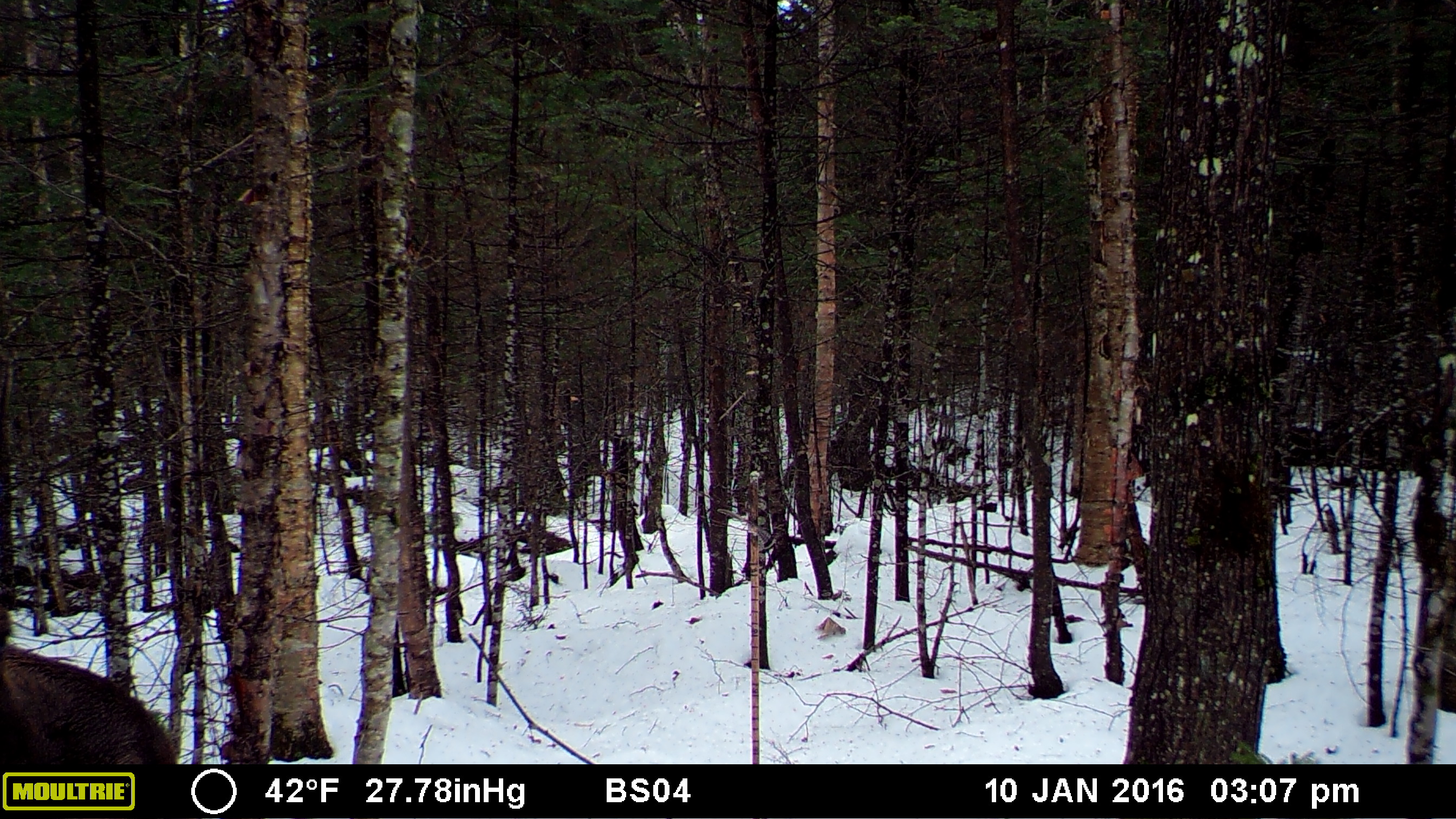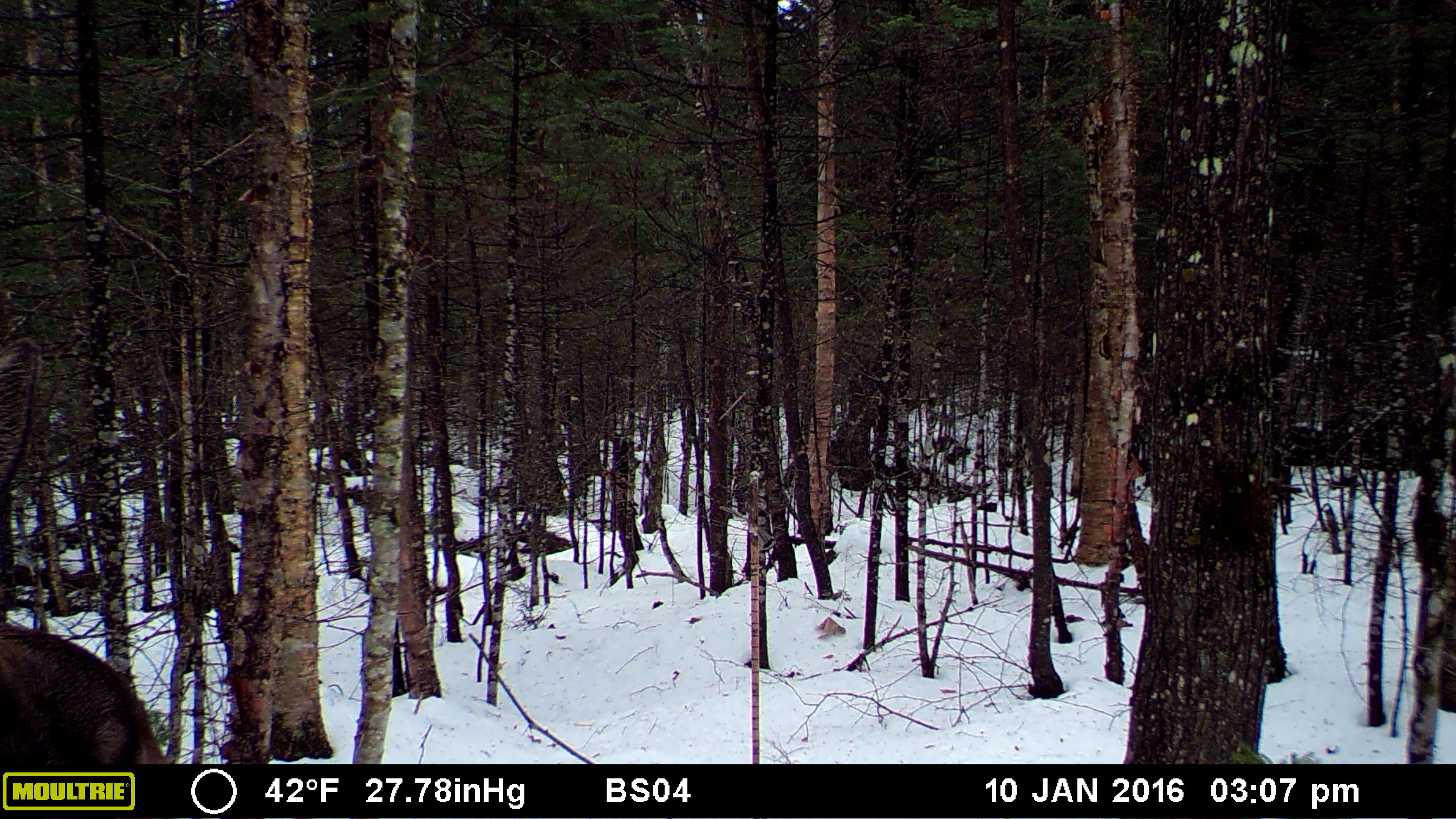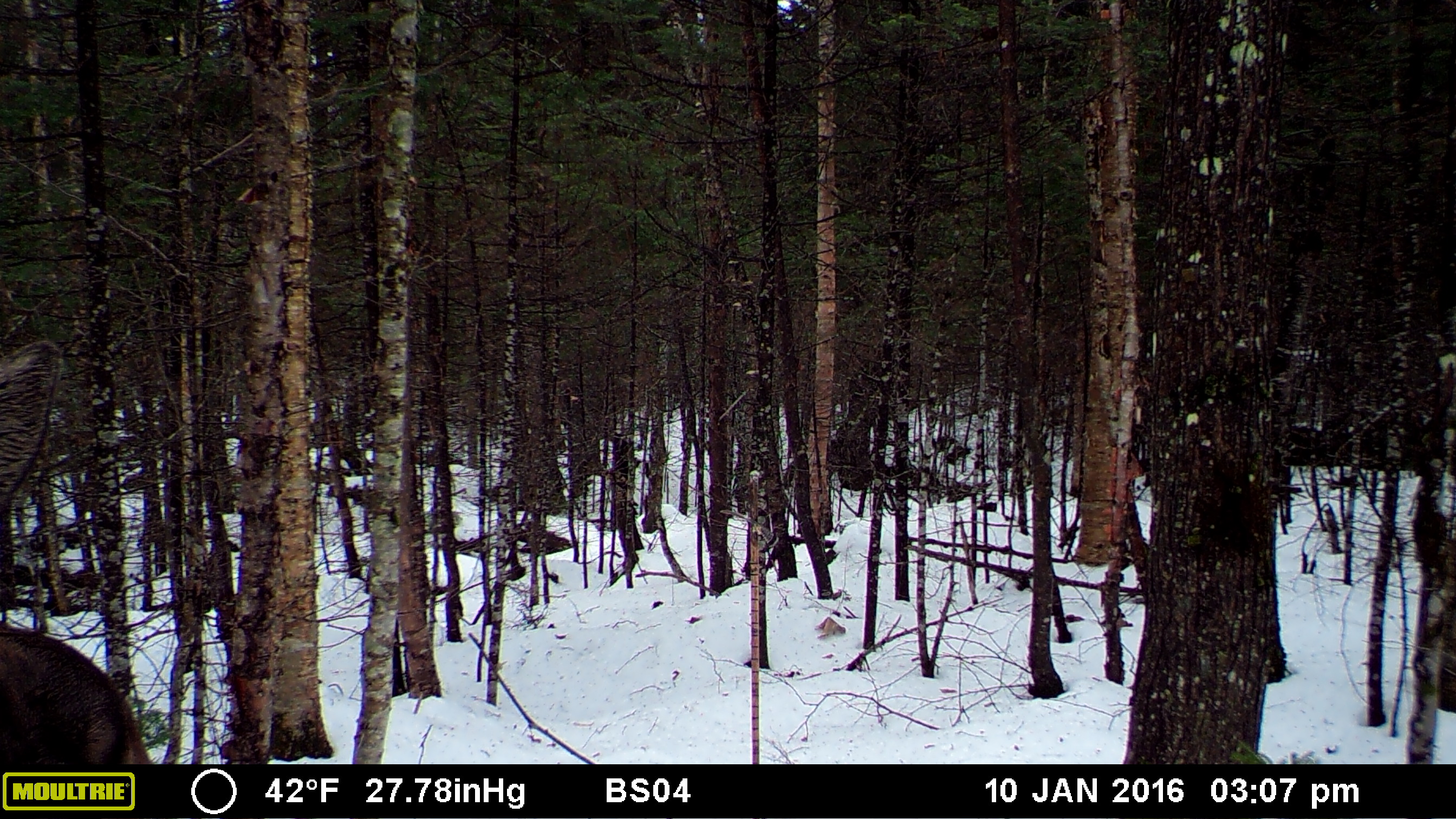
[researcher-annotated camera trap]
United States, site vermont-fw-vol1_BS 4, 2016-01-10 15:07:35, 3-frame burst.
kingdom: Animalia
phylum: Chordata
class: Mammalia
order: Artiodactyla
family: Cervidae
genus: Alces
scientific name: Alces alces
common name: moose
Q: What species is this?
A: Moose (Alces alces).